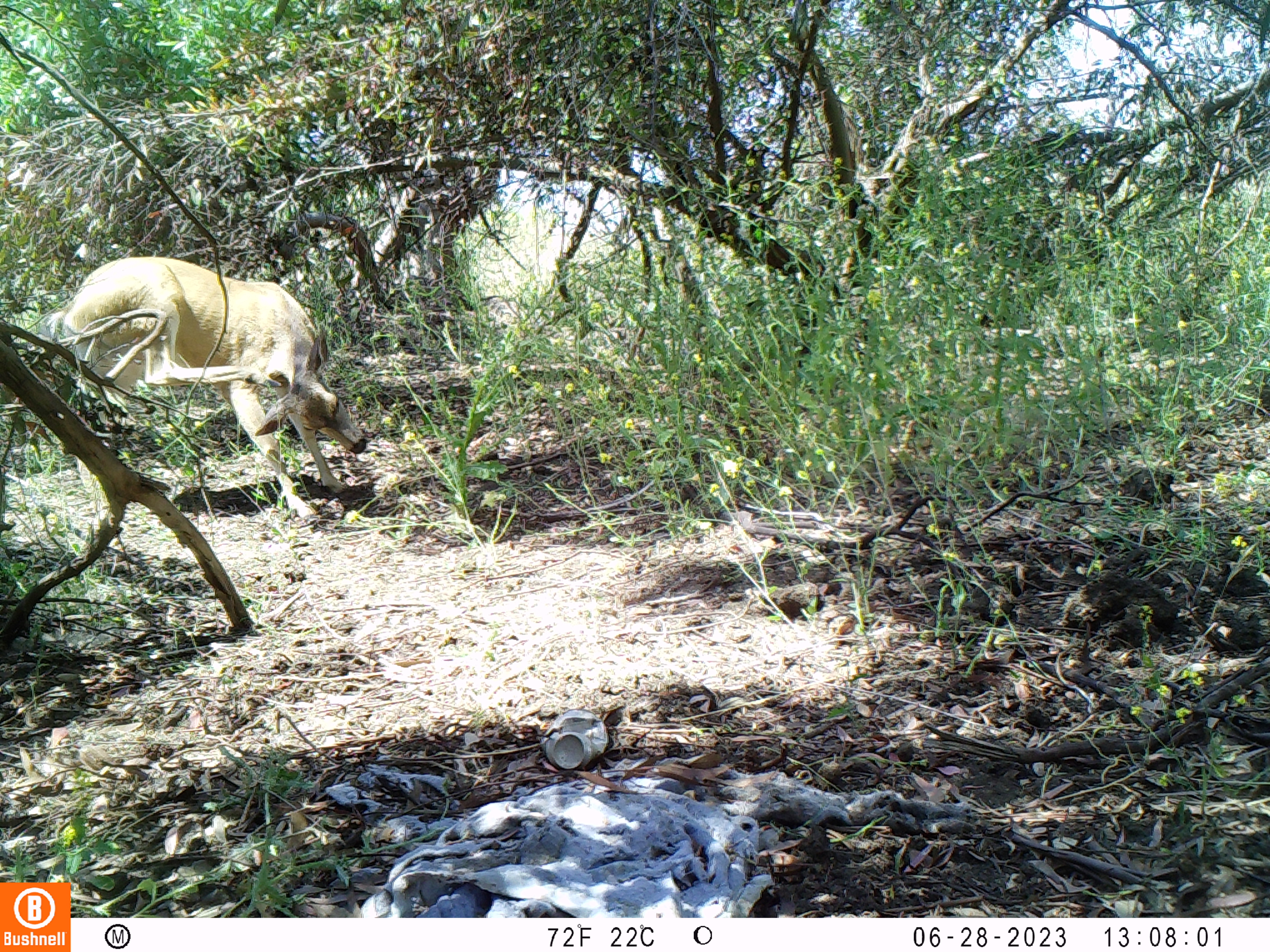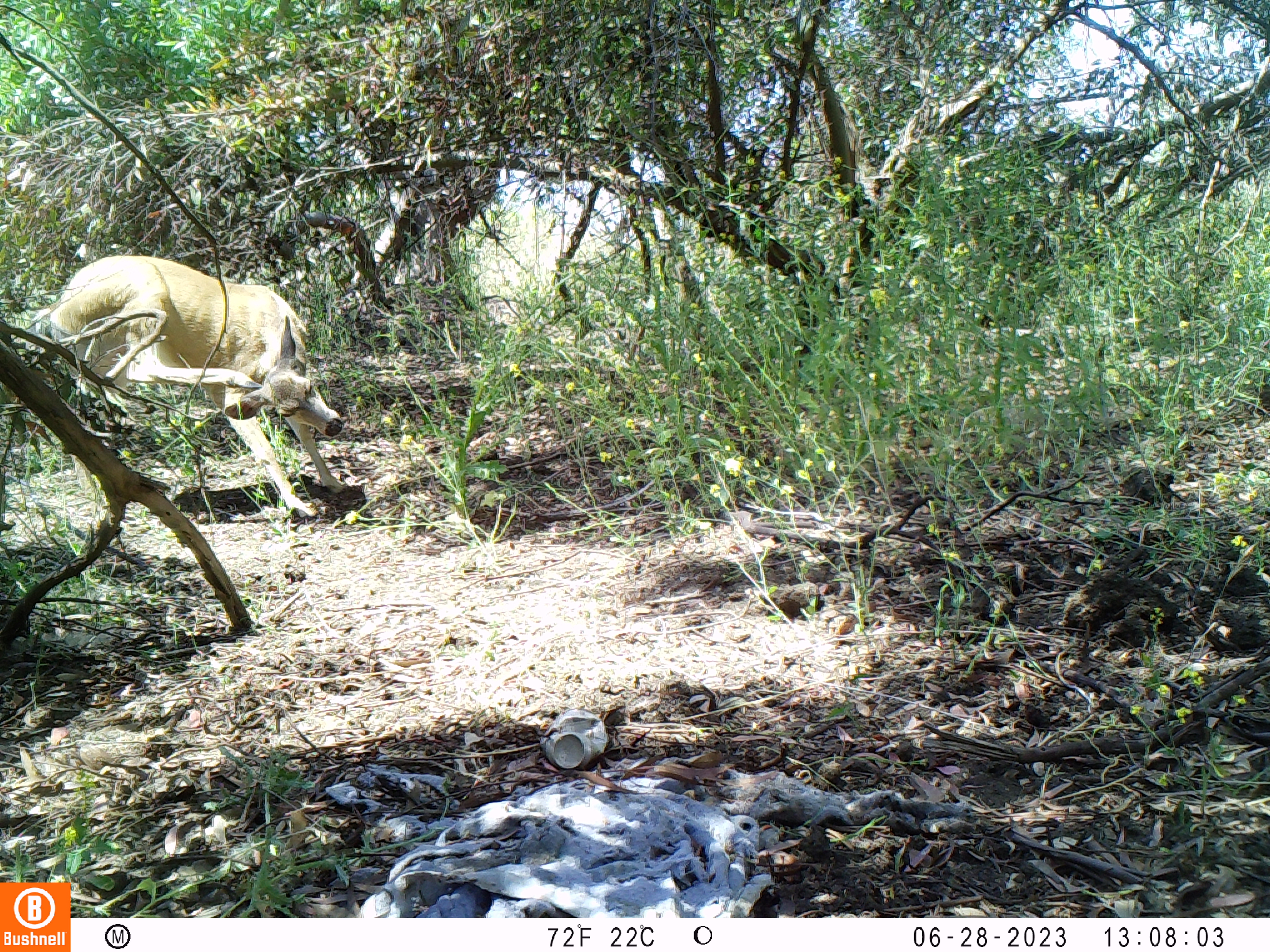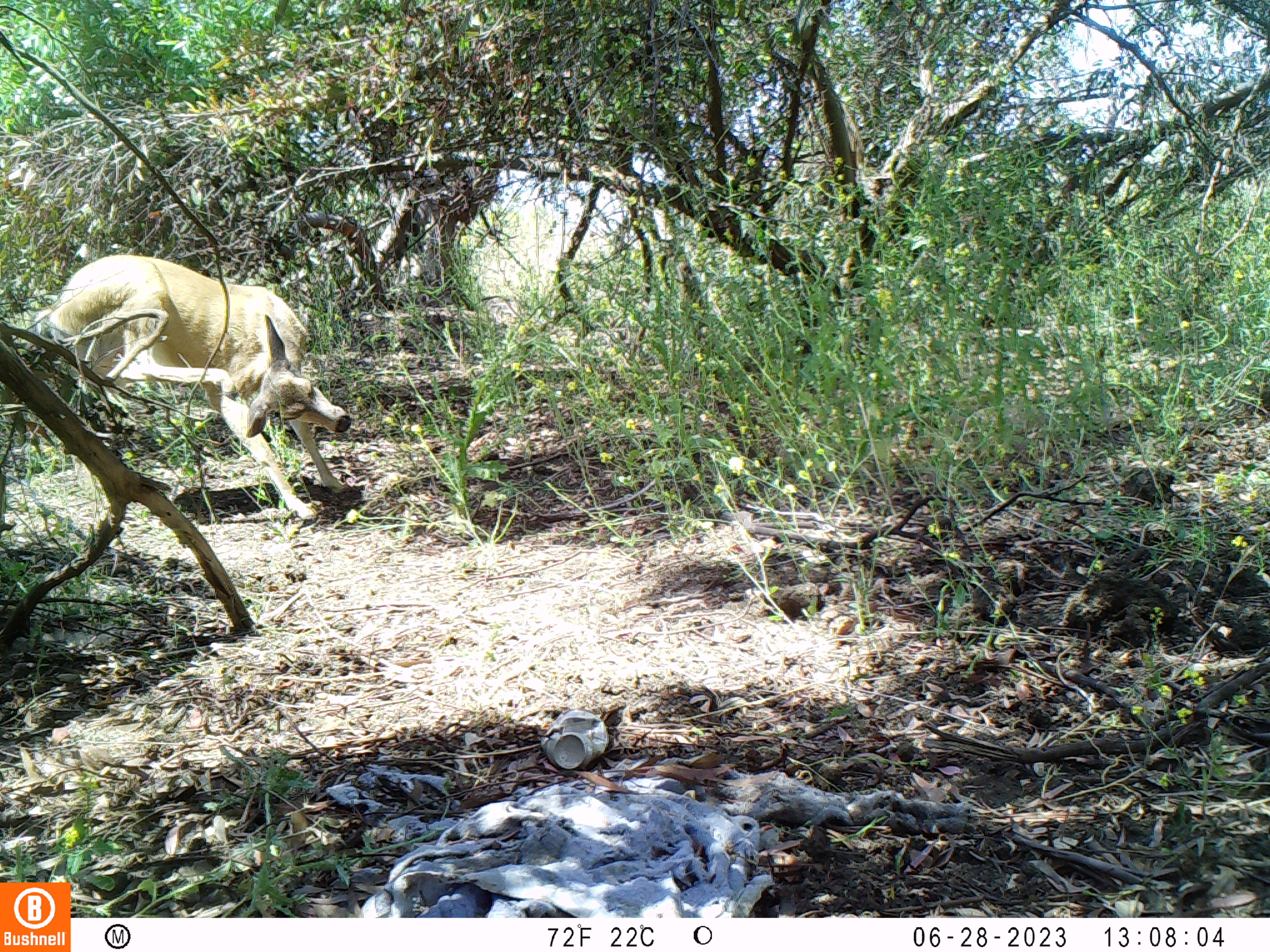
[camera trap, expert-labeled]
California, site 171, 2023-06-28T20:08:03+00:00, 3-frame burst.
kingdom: Animalia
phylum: Chordata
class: Mammalia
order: Artiodactyla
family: Cervidae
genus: Odocoileus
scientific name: Odocoileus hemionus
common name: mule deer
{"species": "mule deer (Odocoileus hemionus)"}